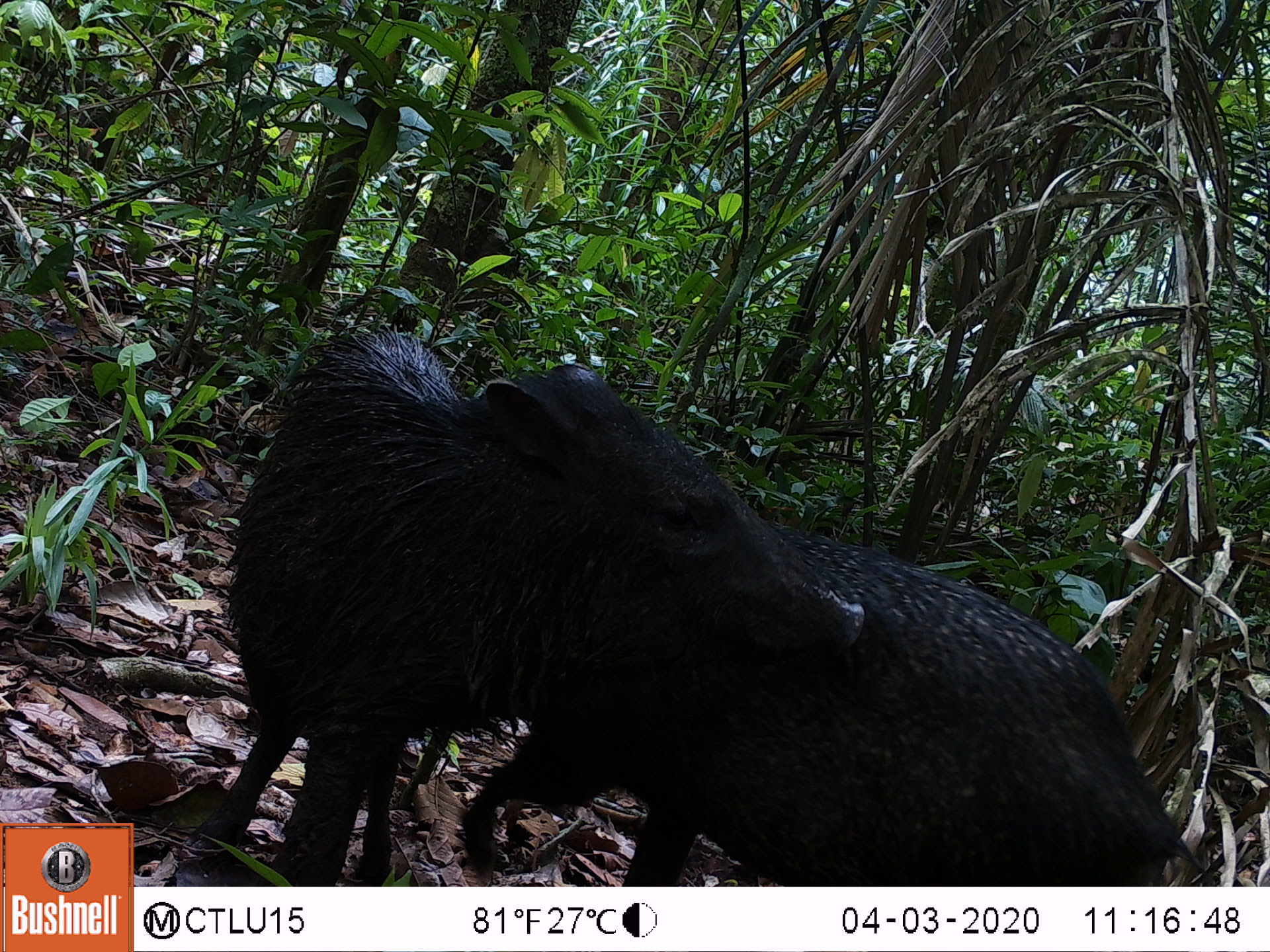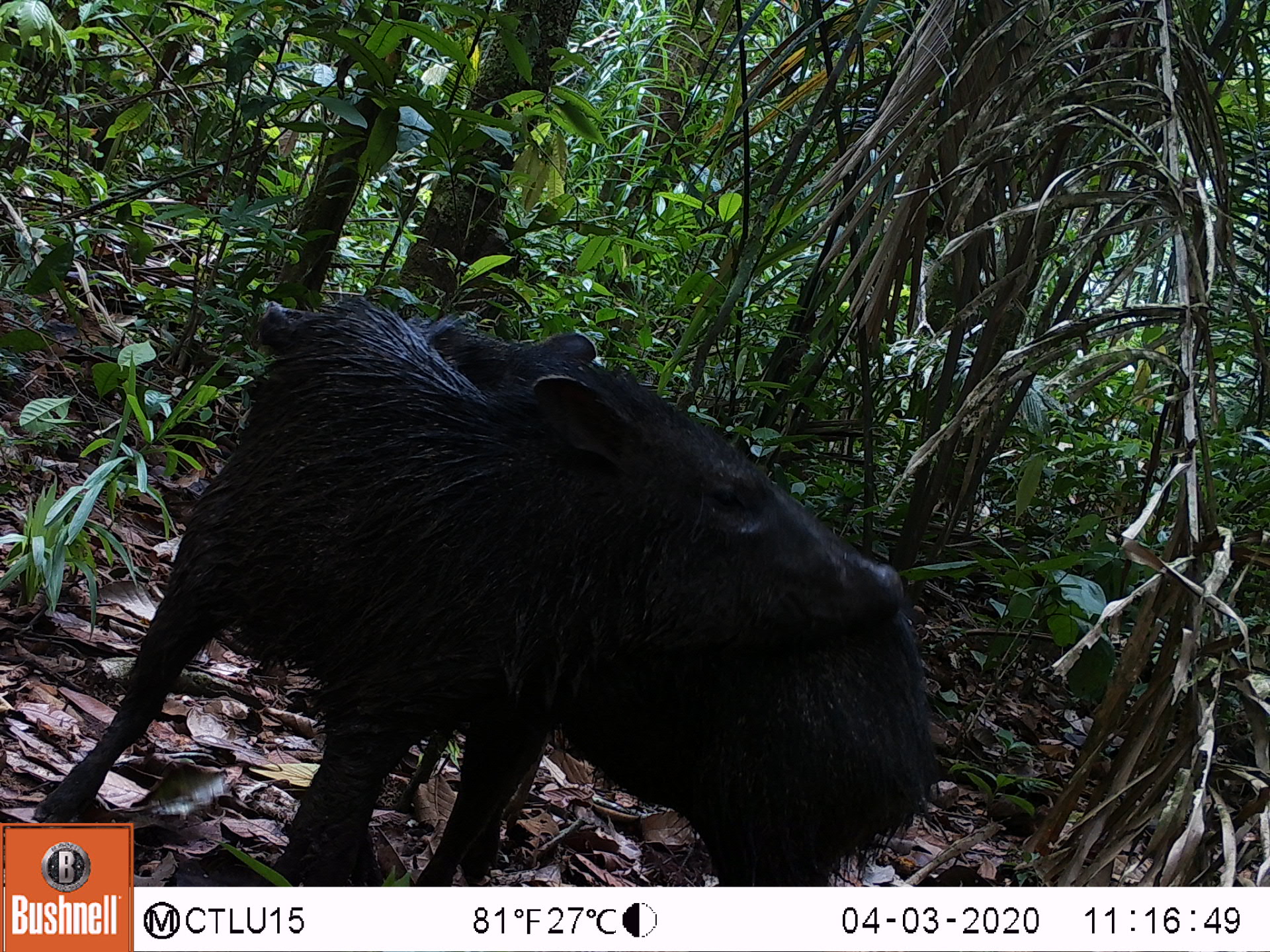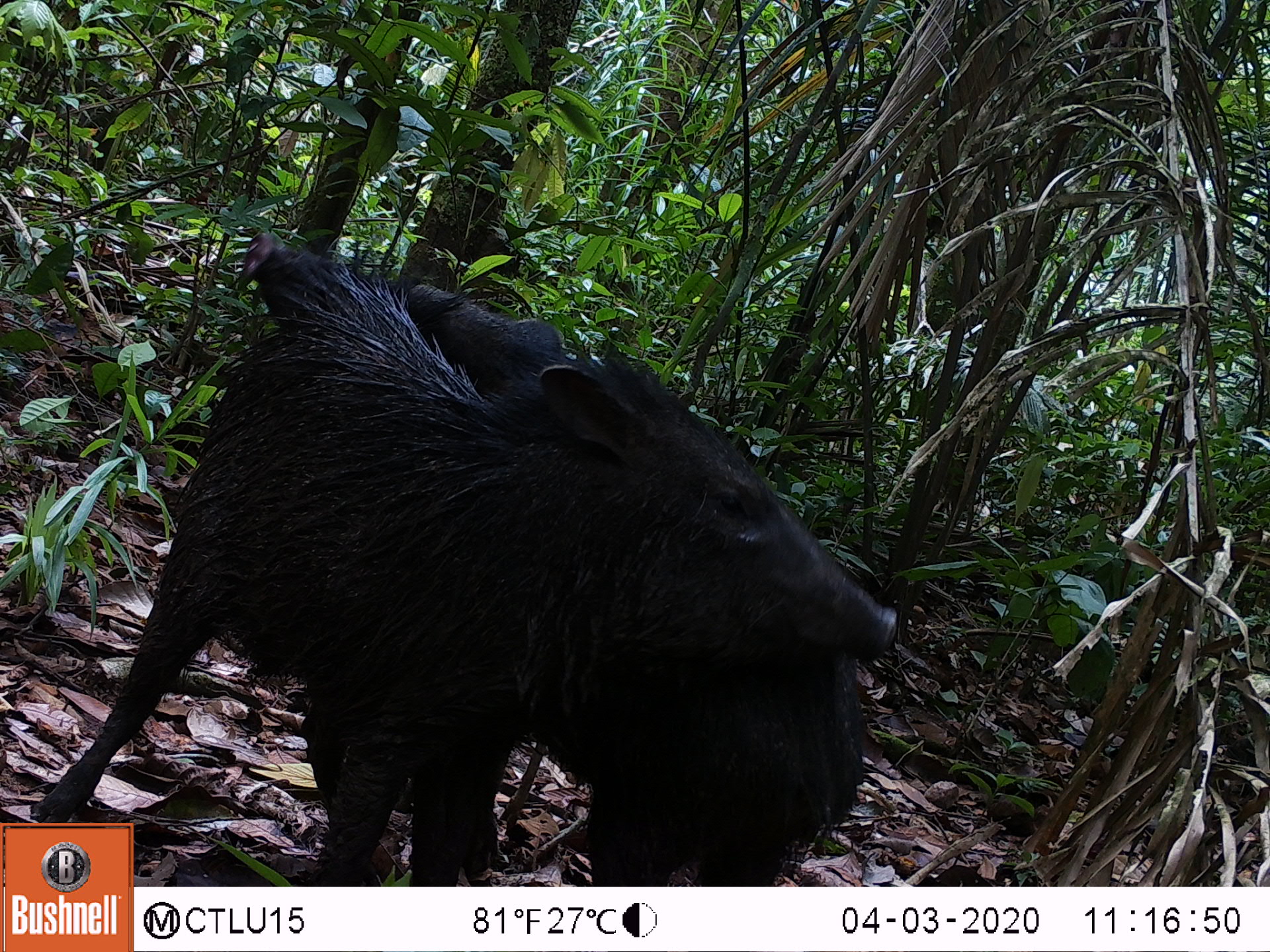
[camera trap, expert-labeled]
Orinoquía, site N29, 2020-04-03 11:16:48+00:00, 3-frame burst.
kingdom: Animalia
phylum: Chordata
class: Mammalia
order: Artiodactyla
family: Tayassuidae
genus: Pecari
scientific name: Pecari tajacu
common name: collared peccary